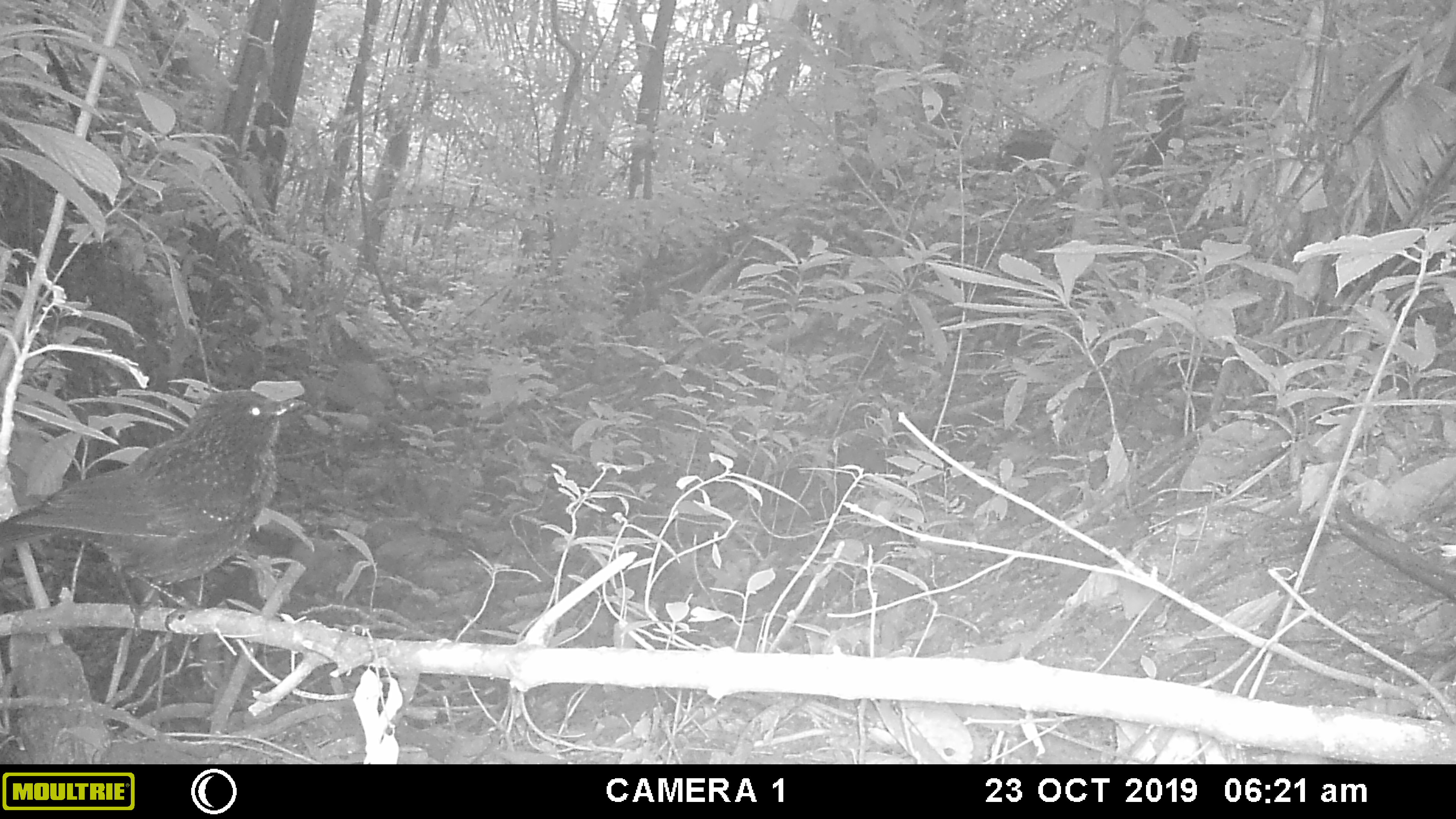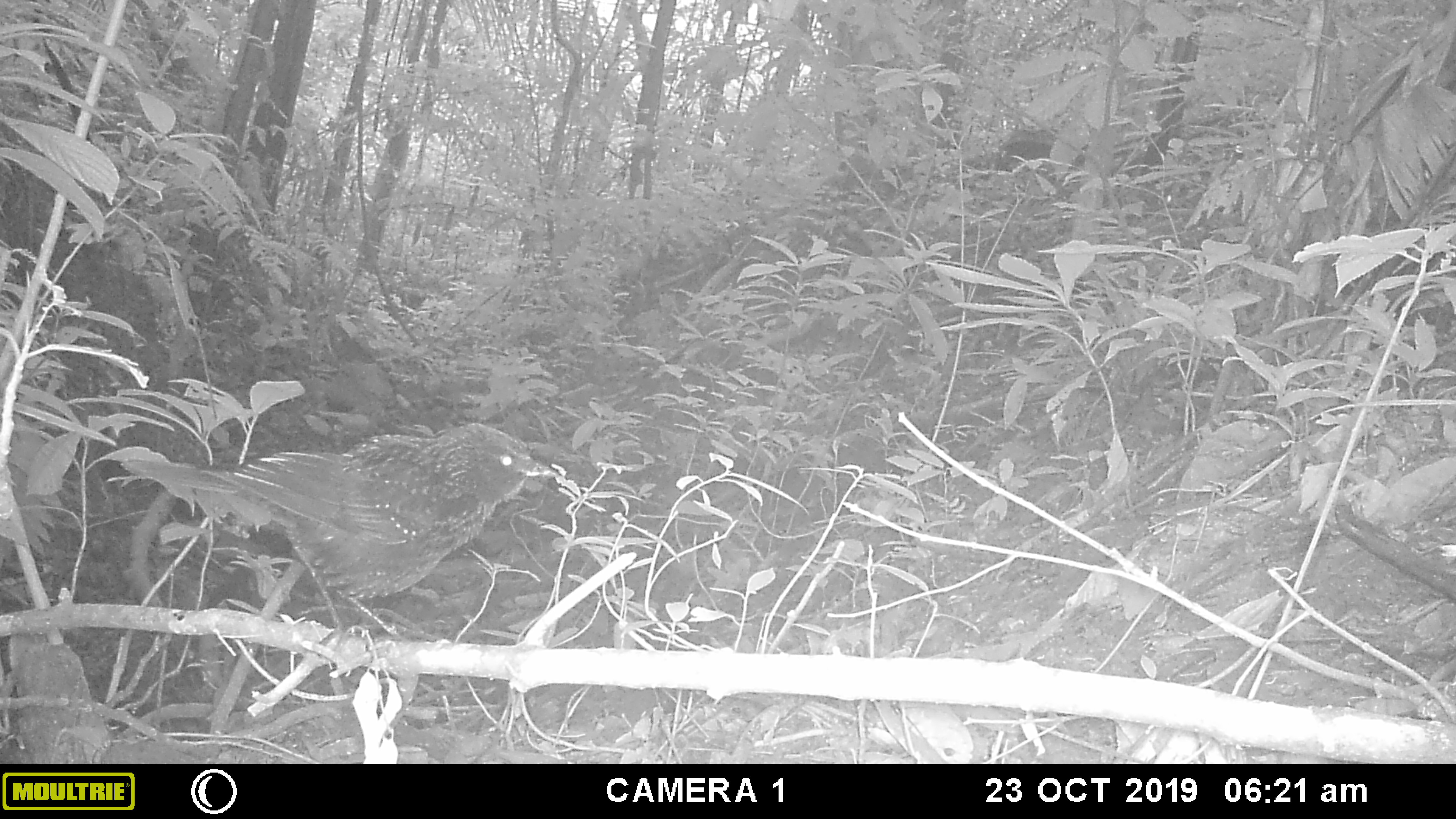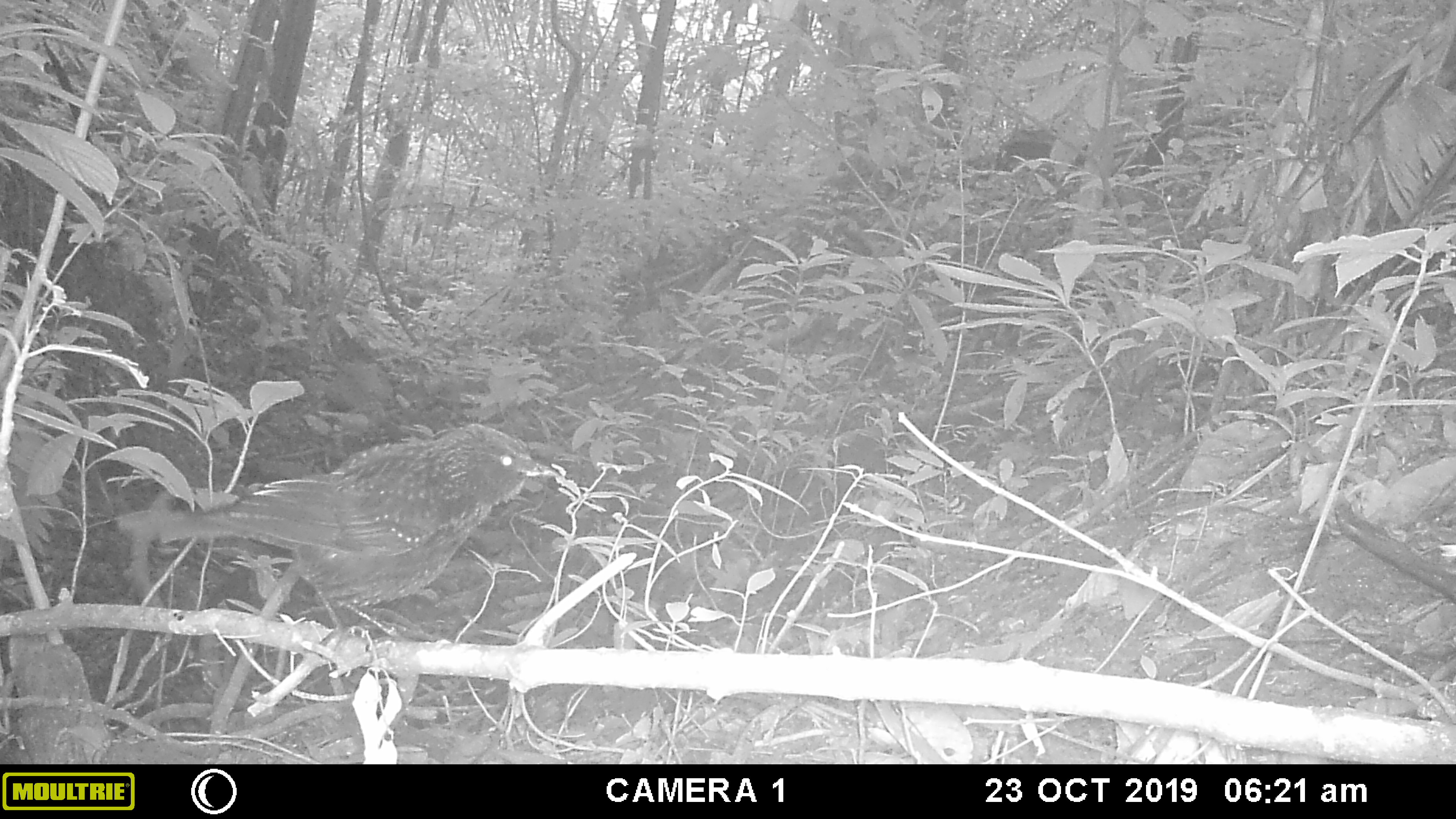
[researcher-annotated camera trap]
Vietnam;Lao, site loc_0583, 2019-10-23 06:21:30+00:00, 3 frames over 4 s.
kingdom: Animalia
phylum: Chordata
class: Aves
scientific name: Aves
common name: bird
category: unidentified bird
Unidentified bird (bird) (Aves). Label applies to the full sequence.